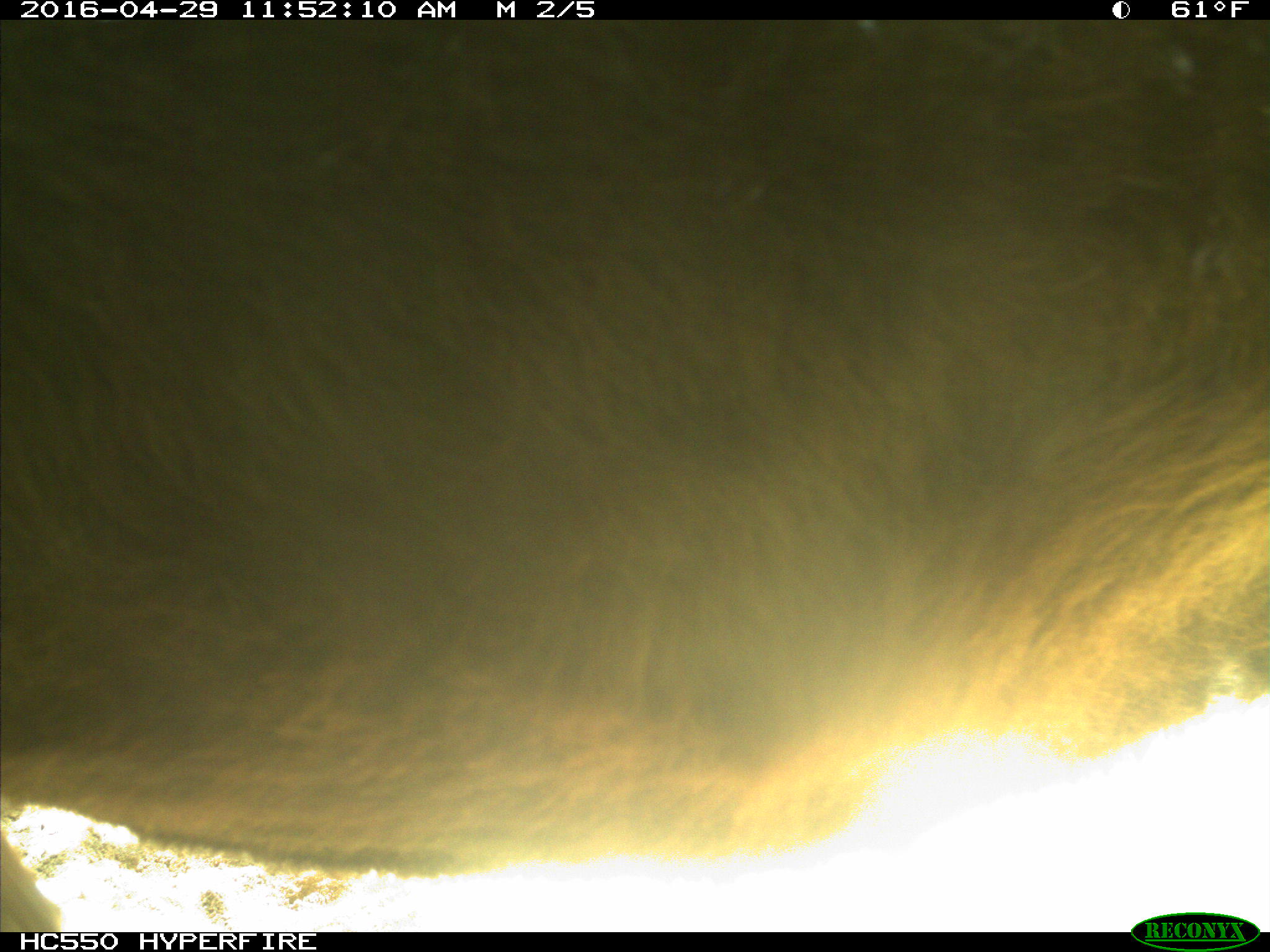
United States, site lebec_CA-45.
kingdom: Animalia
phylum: Chordata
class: Mammalia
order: Artiodactyla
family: Bovidae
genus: Bos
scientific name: Bos taurus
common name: domestic cow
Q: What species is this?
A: Bos taurus (domestic cow).